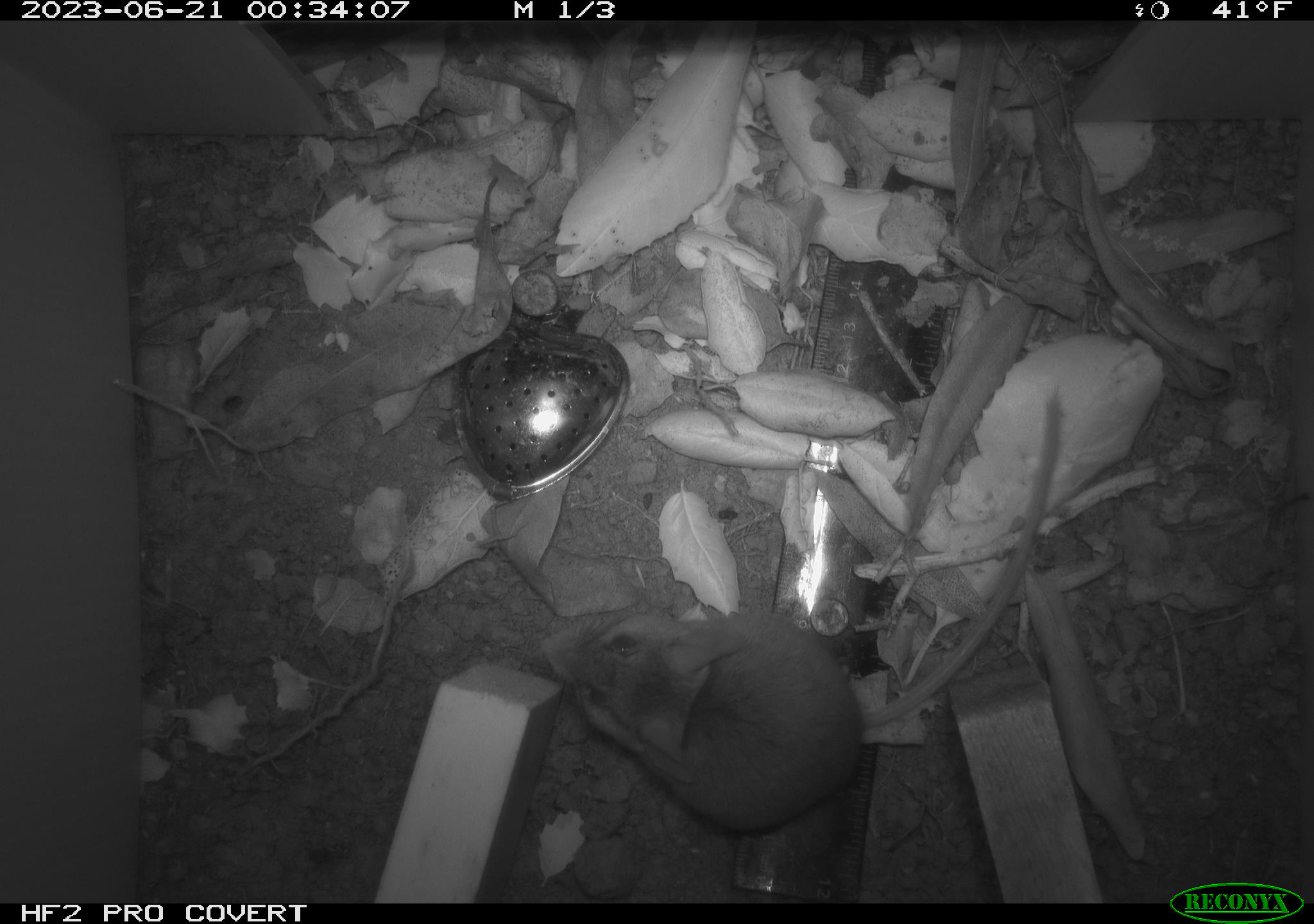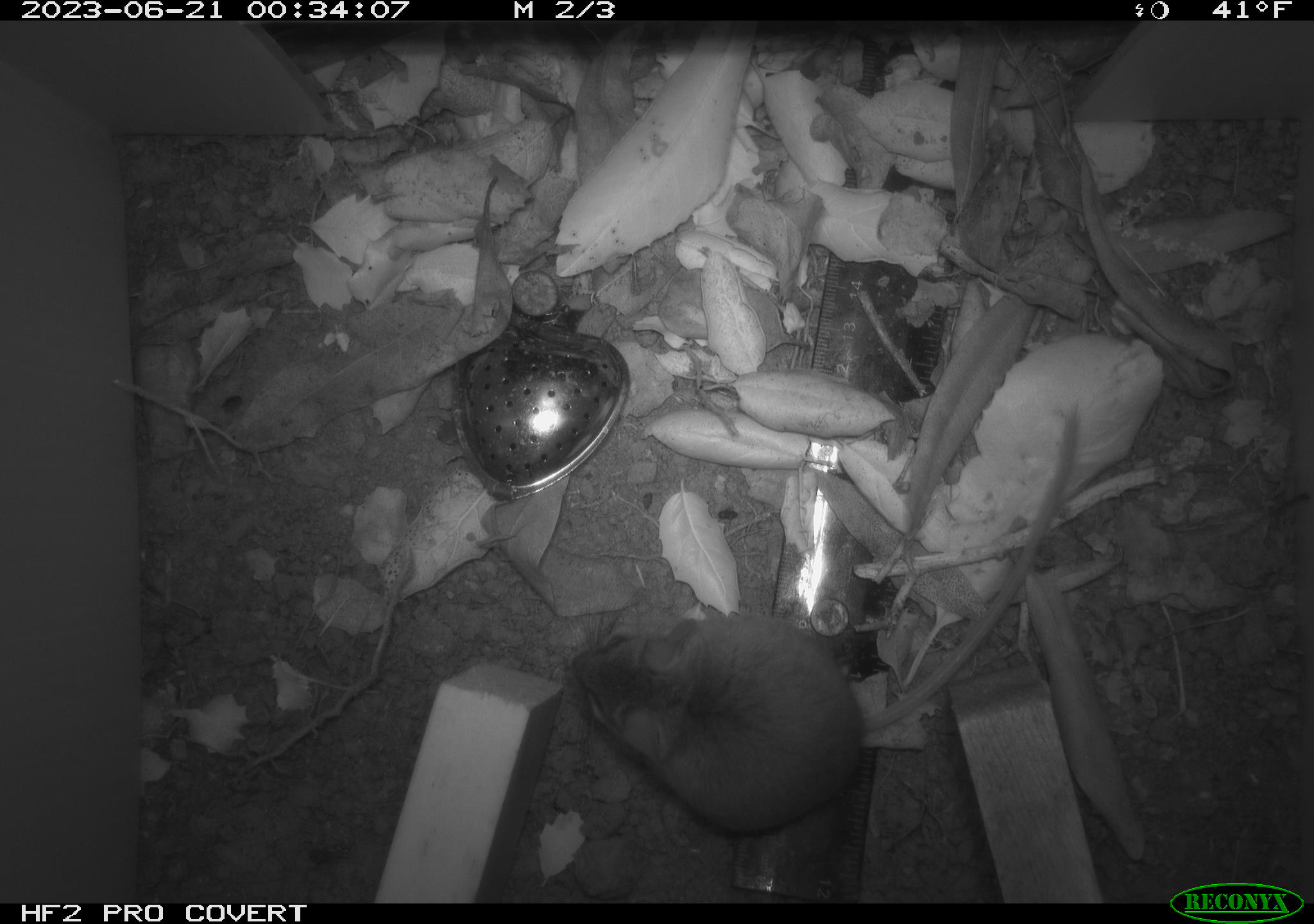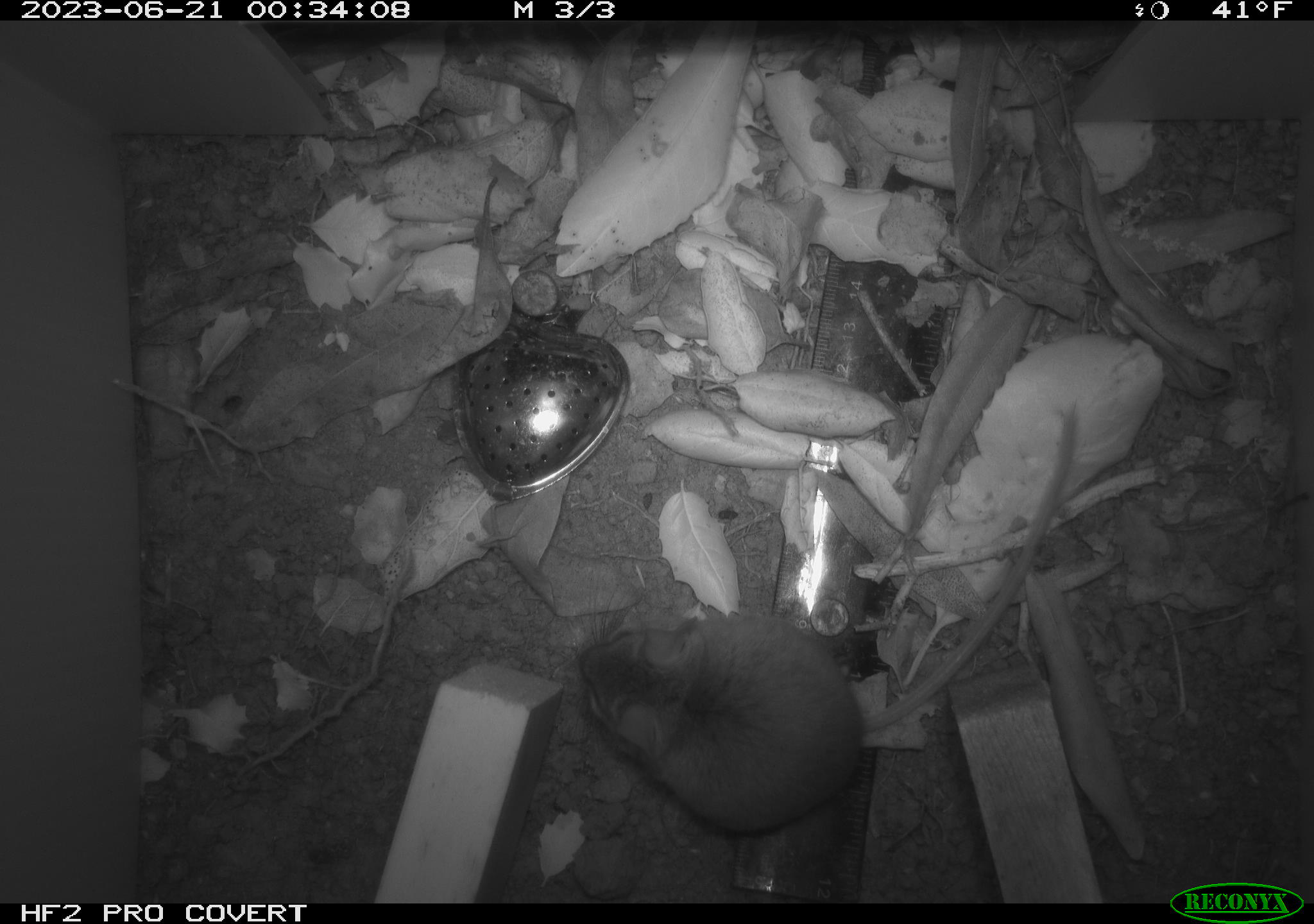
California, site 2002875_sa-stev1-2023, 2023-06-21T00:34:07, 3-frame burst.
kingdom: Animalia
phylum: Chordata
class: Mammalia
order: Rodentia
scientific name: Rodentia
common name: mouse species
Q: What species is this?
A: Mouse species (Rodentia).